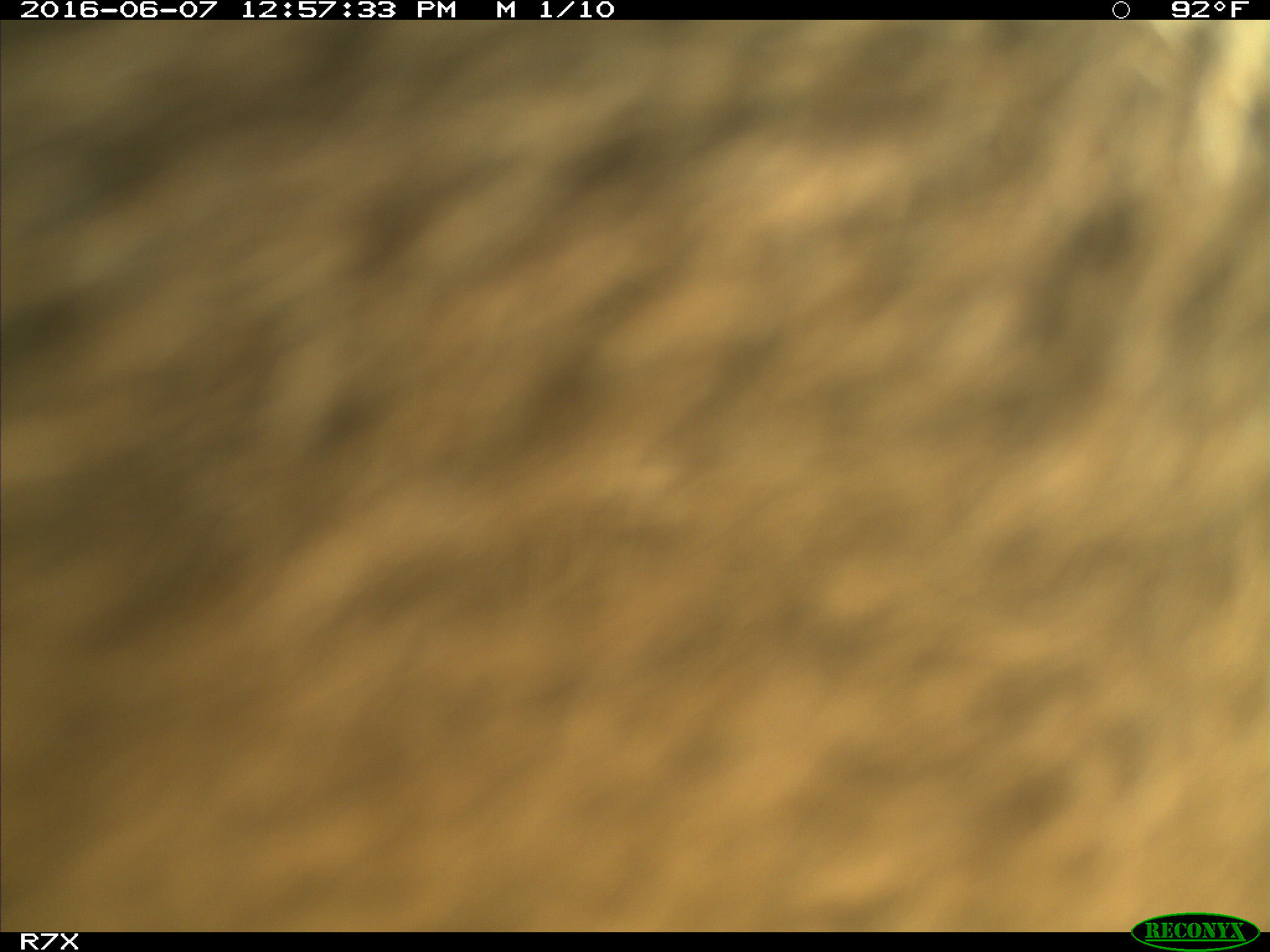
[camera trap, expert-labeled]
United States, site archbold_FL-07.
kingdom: Animalia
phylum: Chordata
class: Mammalia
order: Artiodactyla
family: Bovidae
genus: Bos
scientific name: Bos taurus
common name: domestic cow